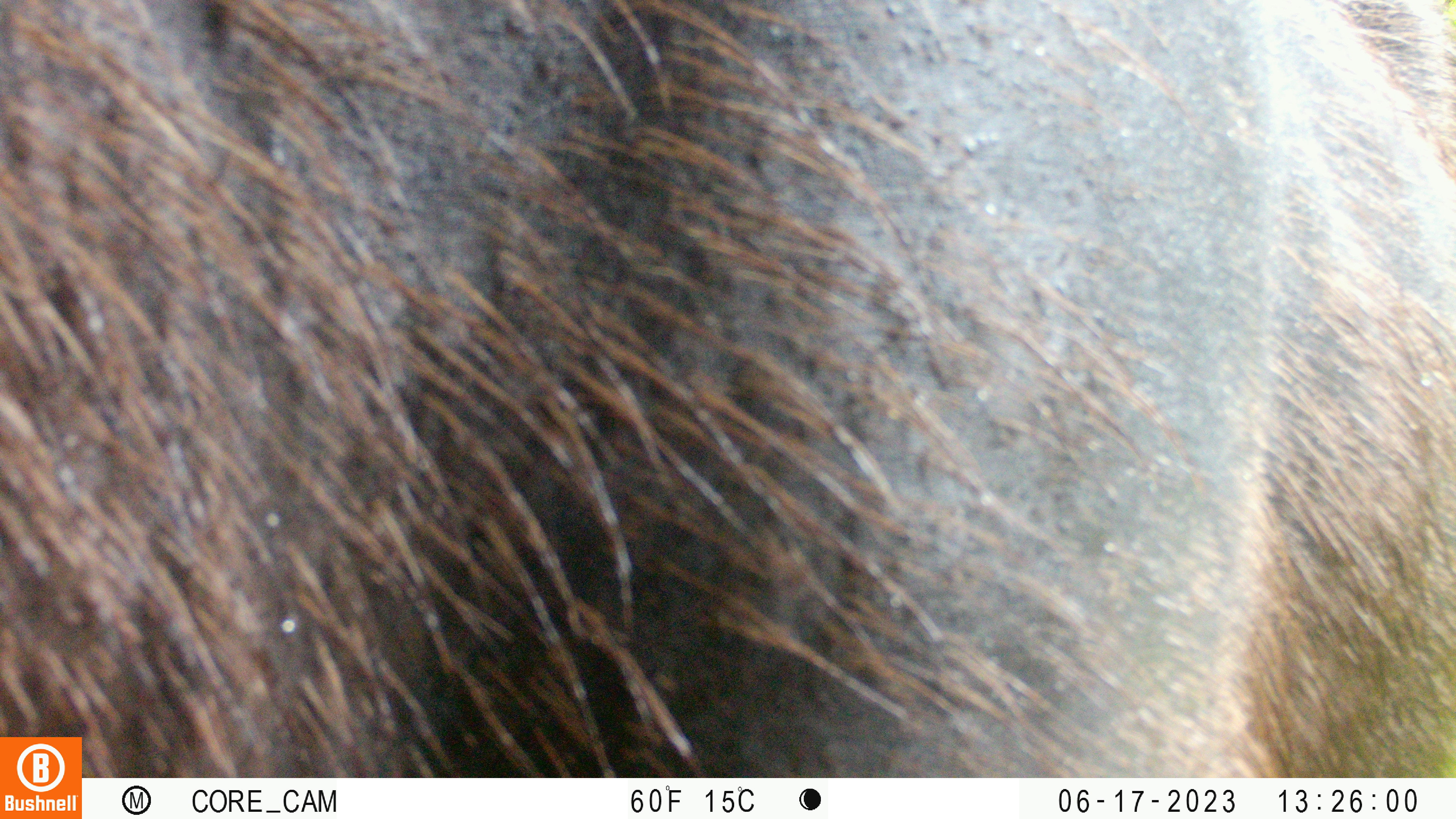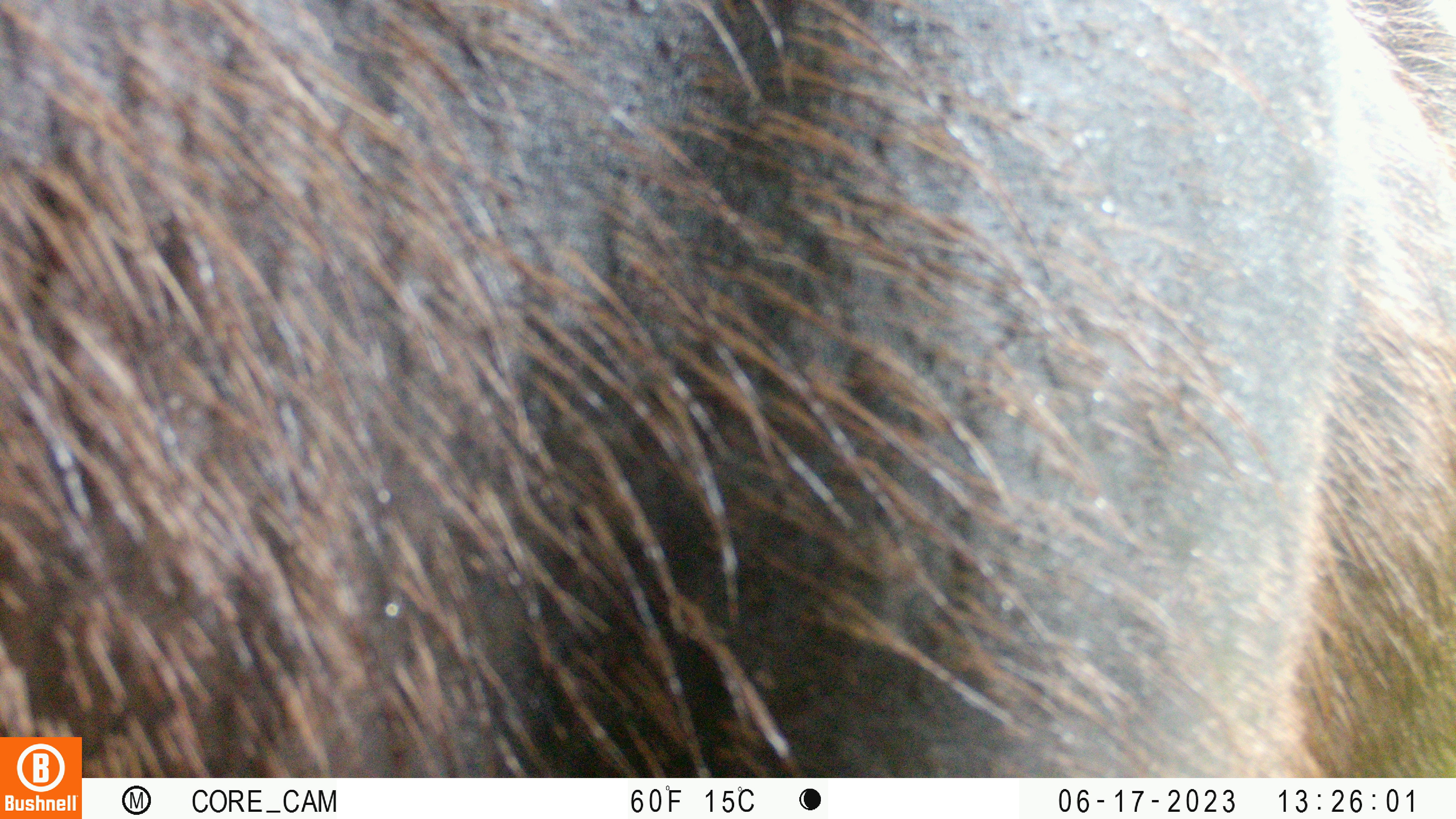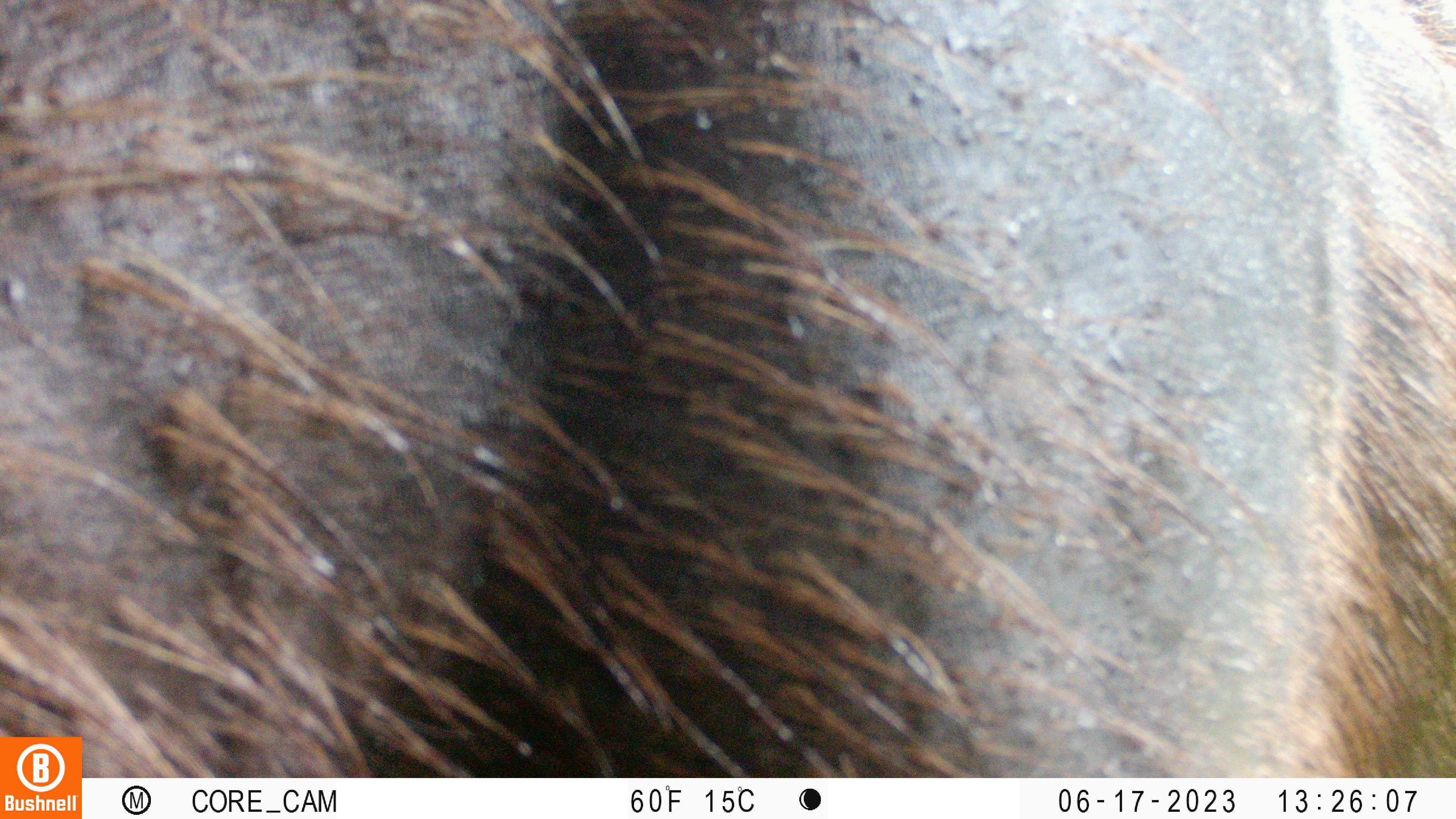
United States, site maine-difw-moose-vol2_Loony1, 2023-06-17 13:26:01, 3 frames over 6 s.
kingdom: Animalia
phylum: Chordata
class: Mammalia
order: Artiodactyla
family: Cervidae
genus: Alces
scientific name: Alces alces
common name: moose